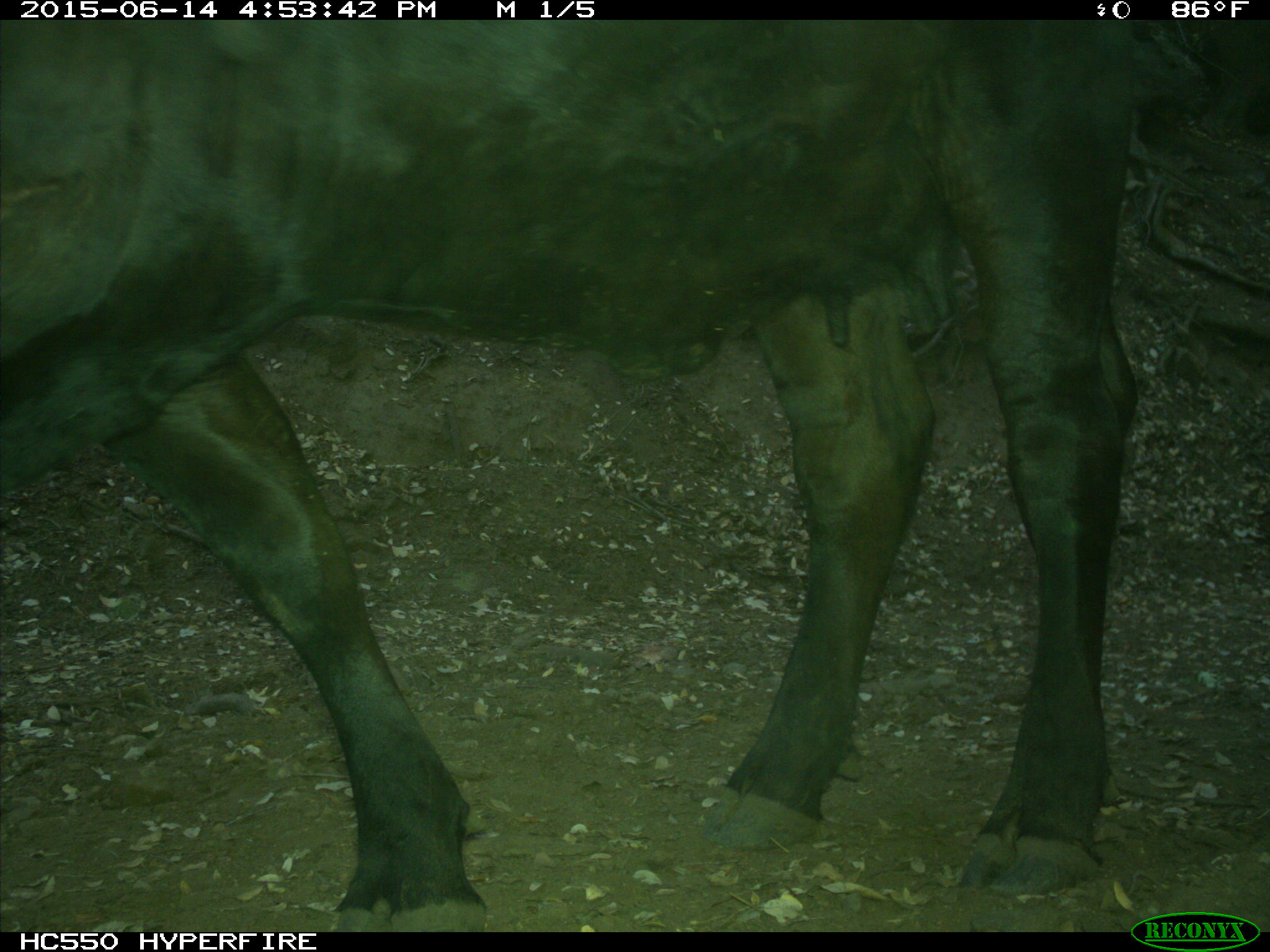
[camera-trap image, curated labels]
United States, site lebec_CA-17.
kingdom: Animalia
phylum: Chordata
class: Mammalia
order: Artiodactyla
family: Bovidae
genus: Bos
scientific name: Bos taurus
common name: domestic cow